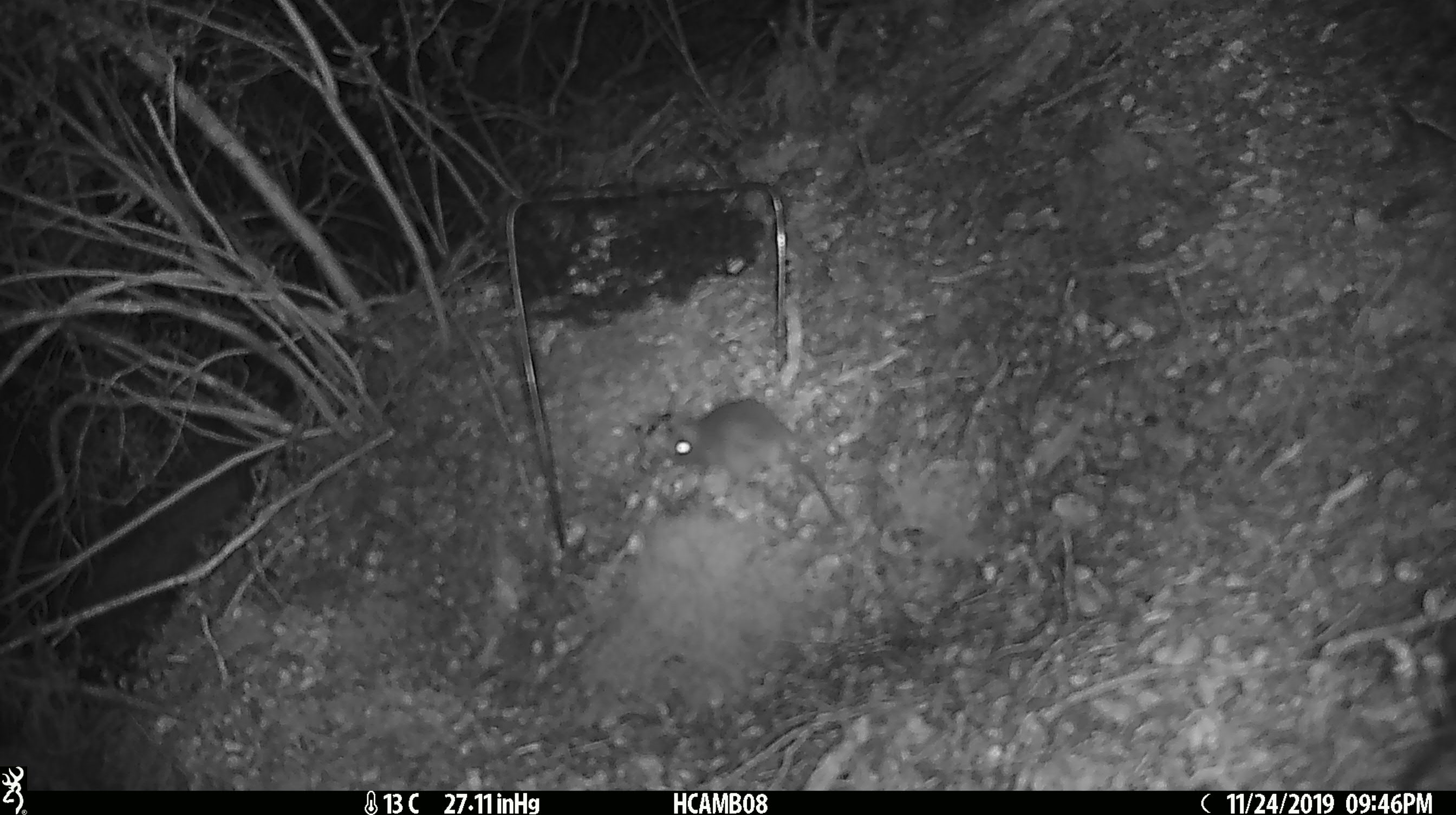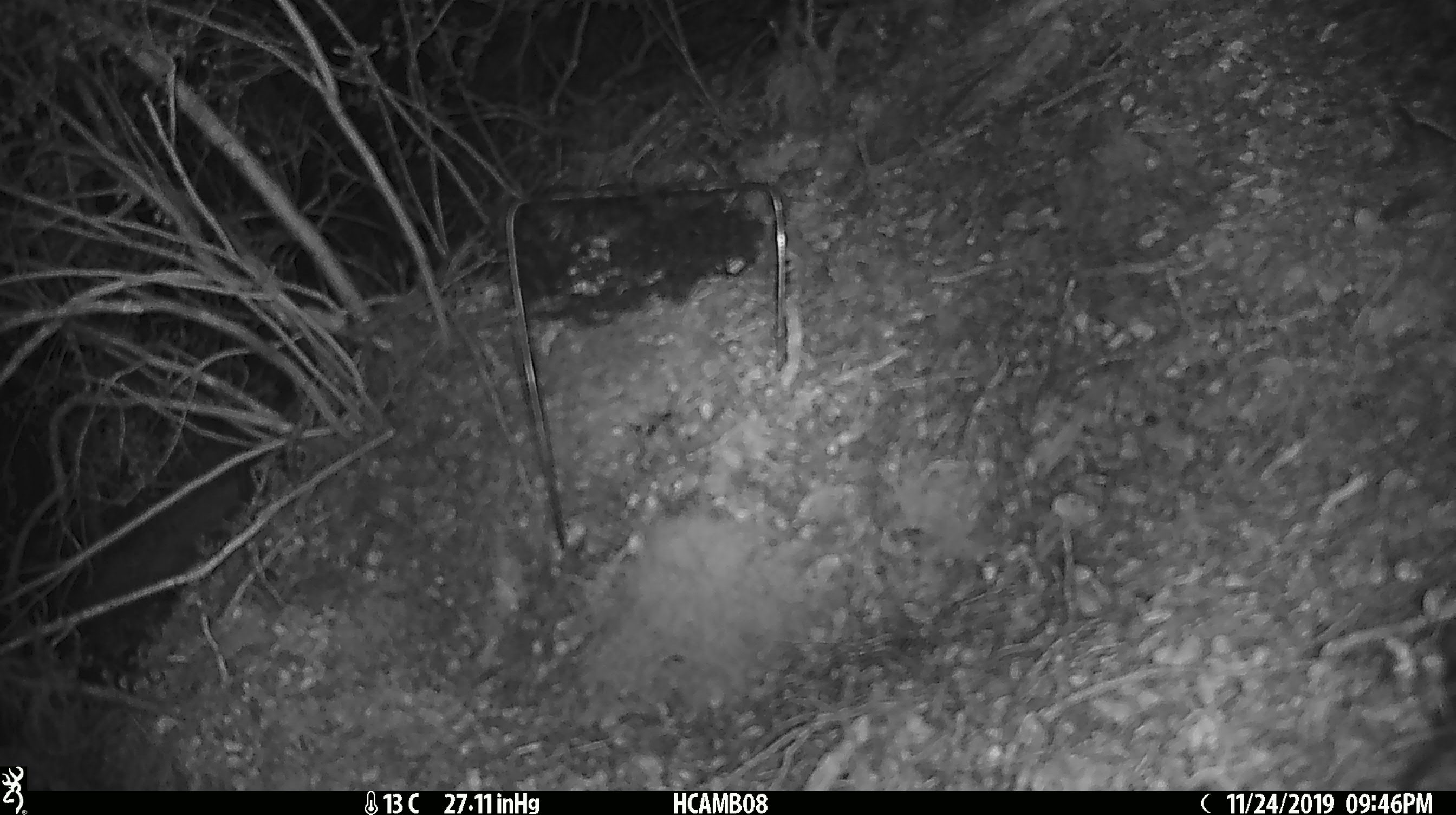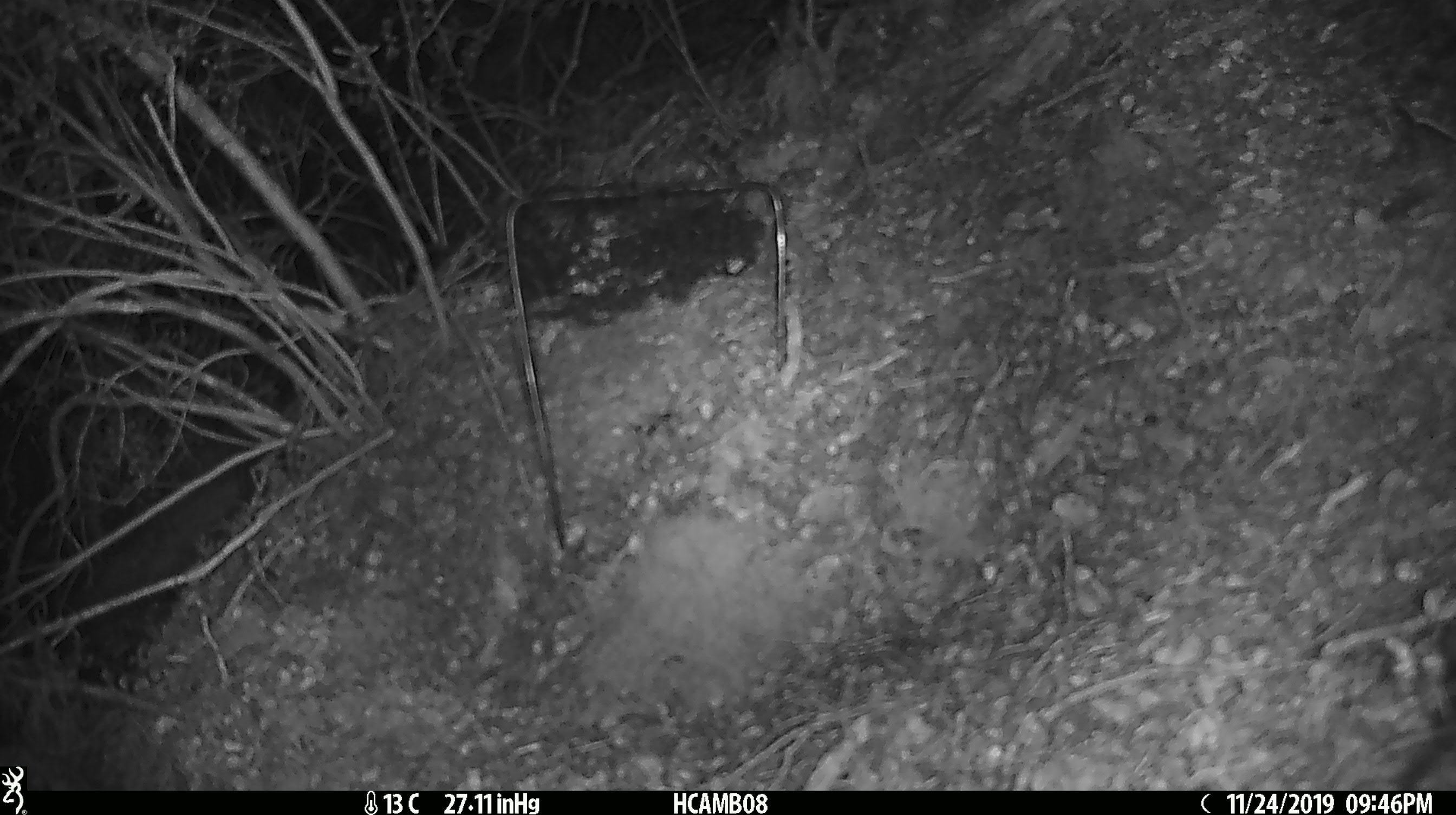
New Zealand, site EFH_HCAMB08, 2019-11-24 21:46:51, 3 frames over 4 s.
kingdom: Animalia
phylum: Chordata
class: Mammalia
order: Rodentia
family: Muridae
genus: Mus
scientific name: Mus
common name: mouse